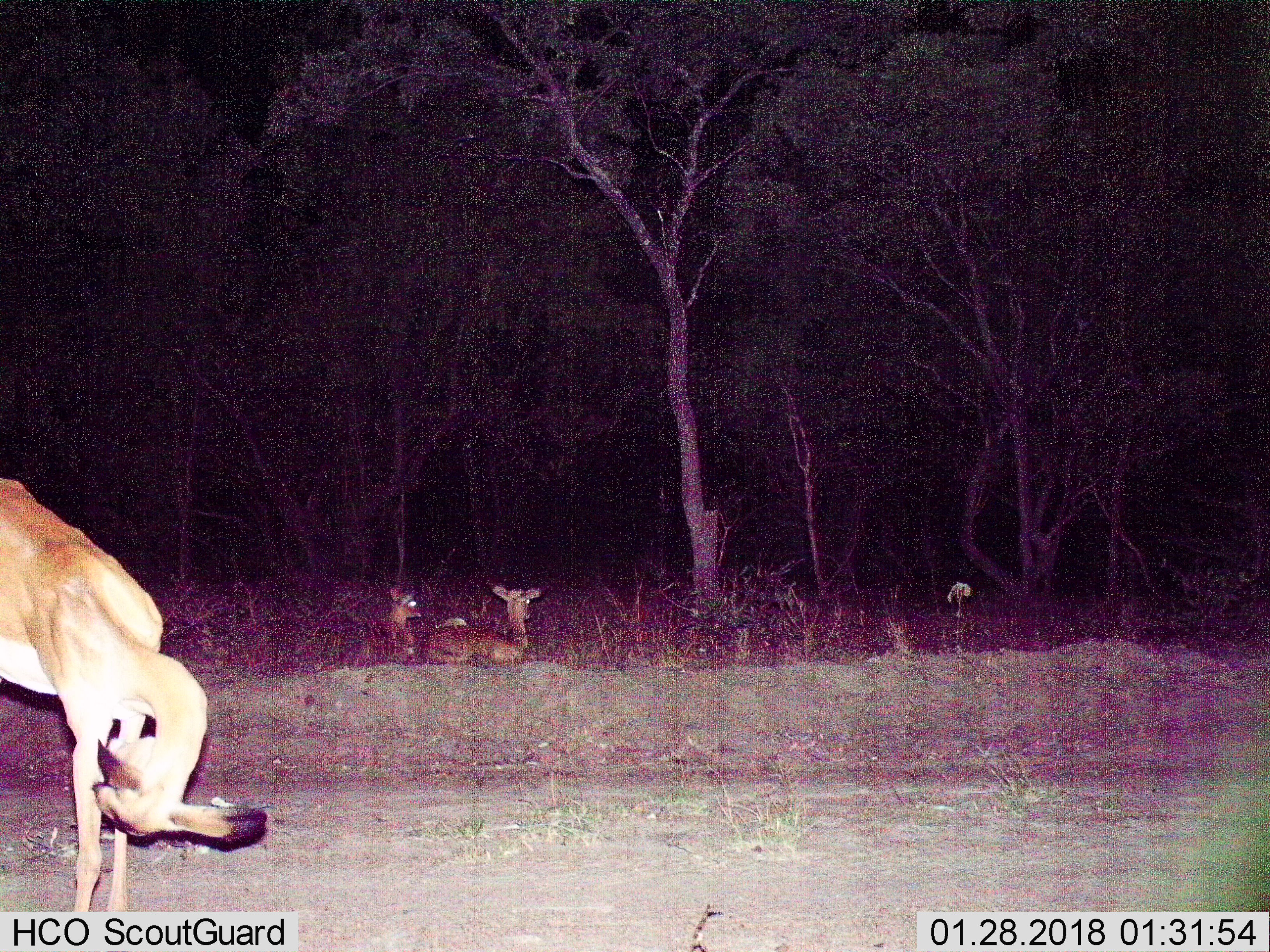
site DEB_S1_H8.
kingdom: Animalia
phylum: Chordata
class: Mammalia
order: Artiodactyla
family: Bovidae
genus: Aepyceros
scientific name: Aepyceros melampus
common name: impala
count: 3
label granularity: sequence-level